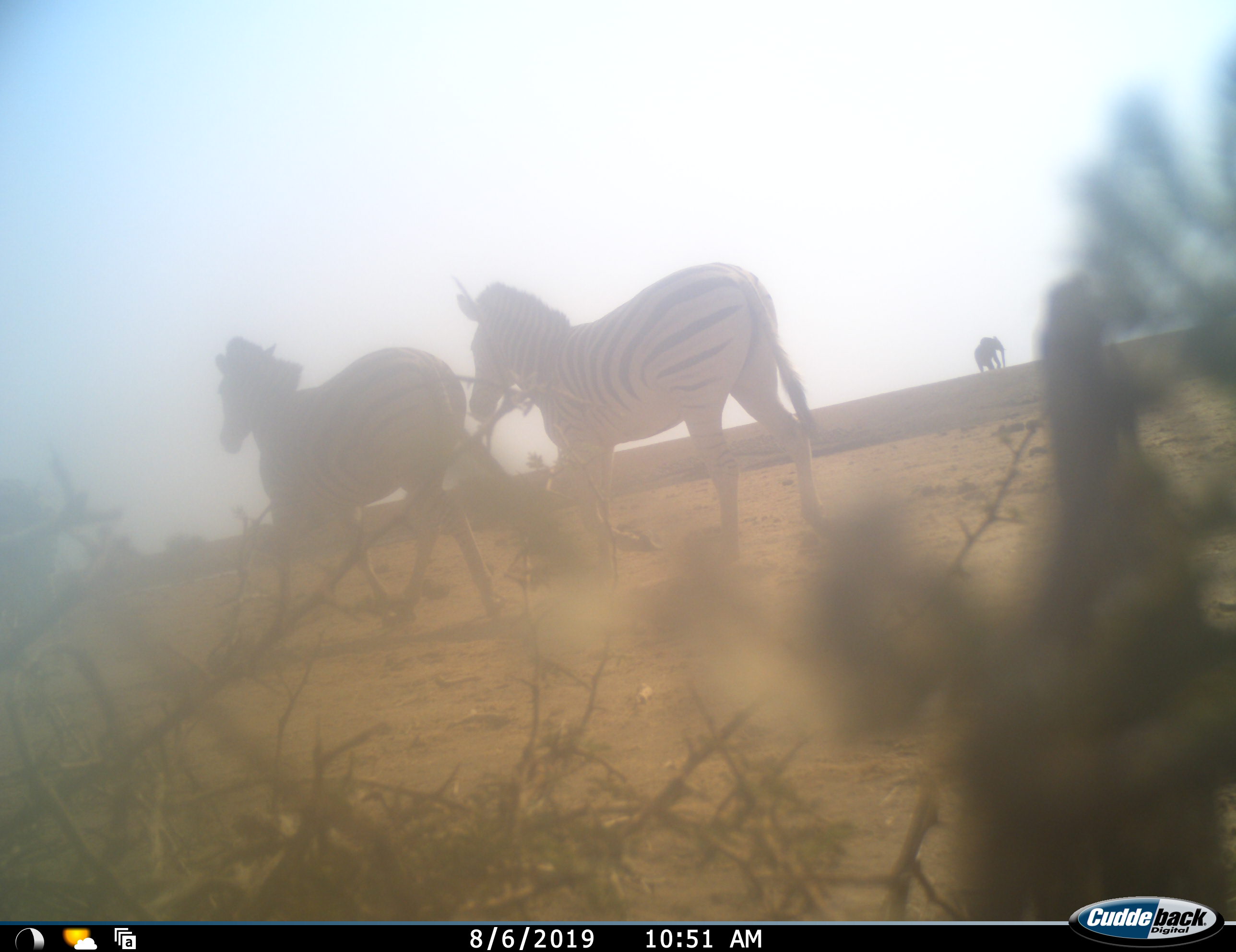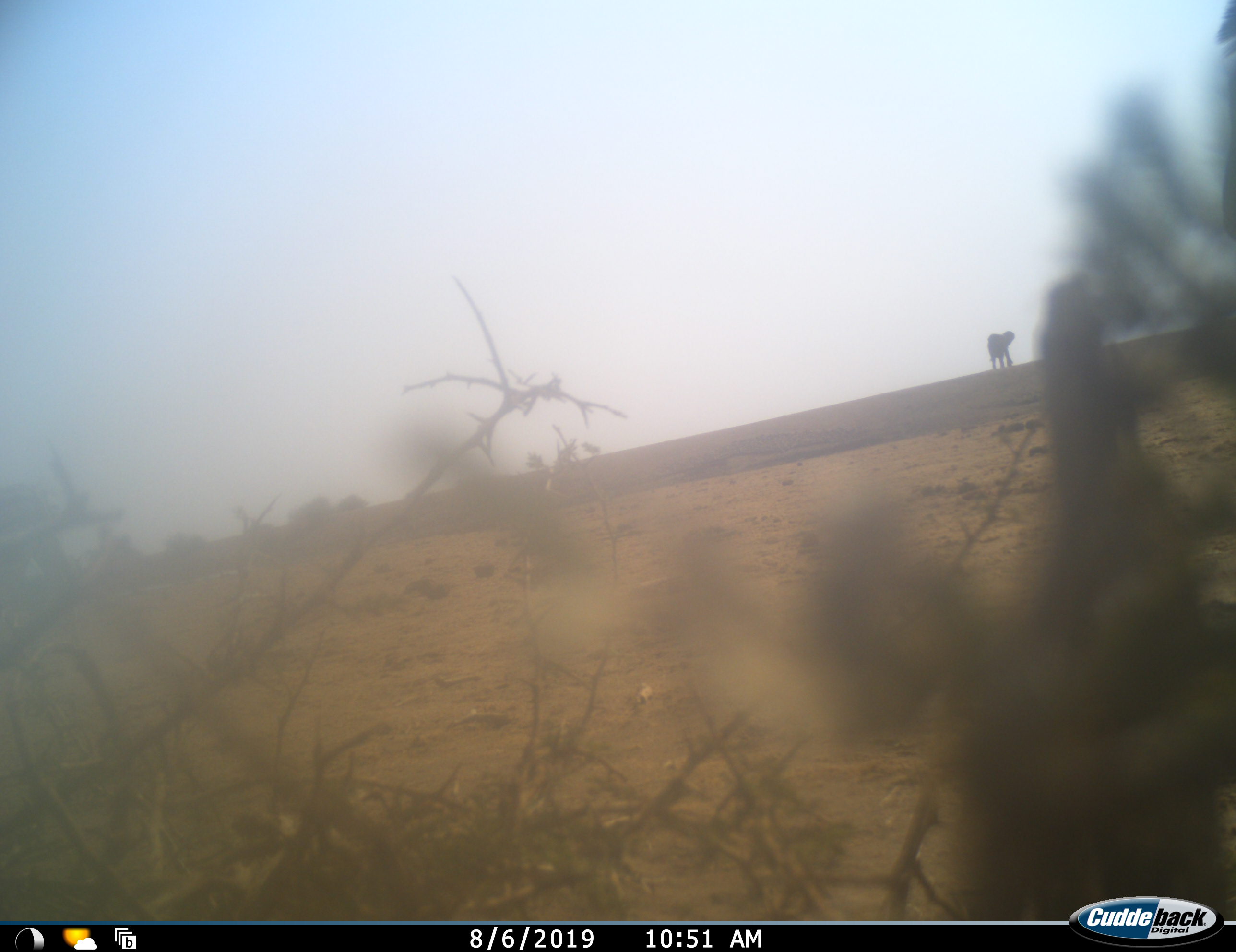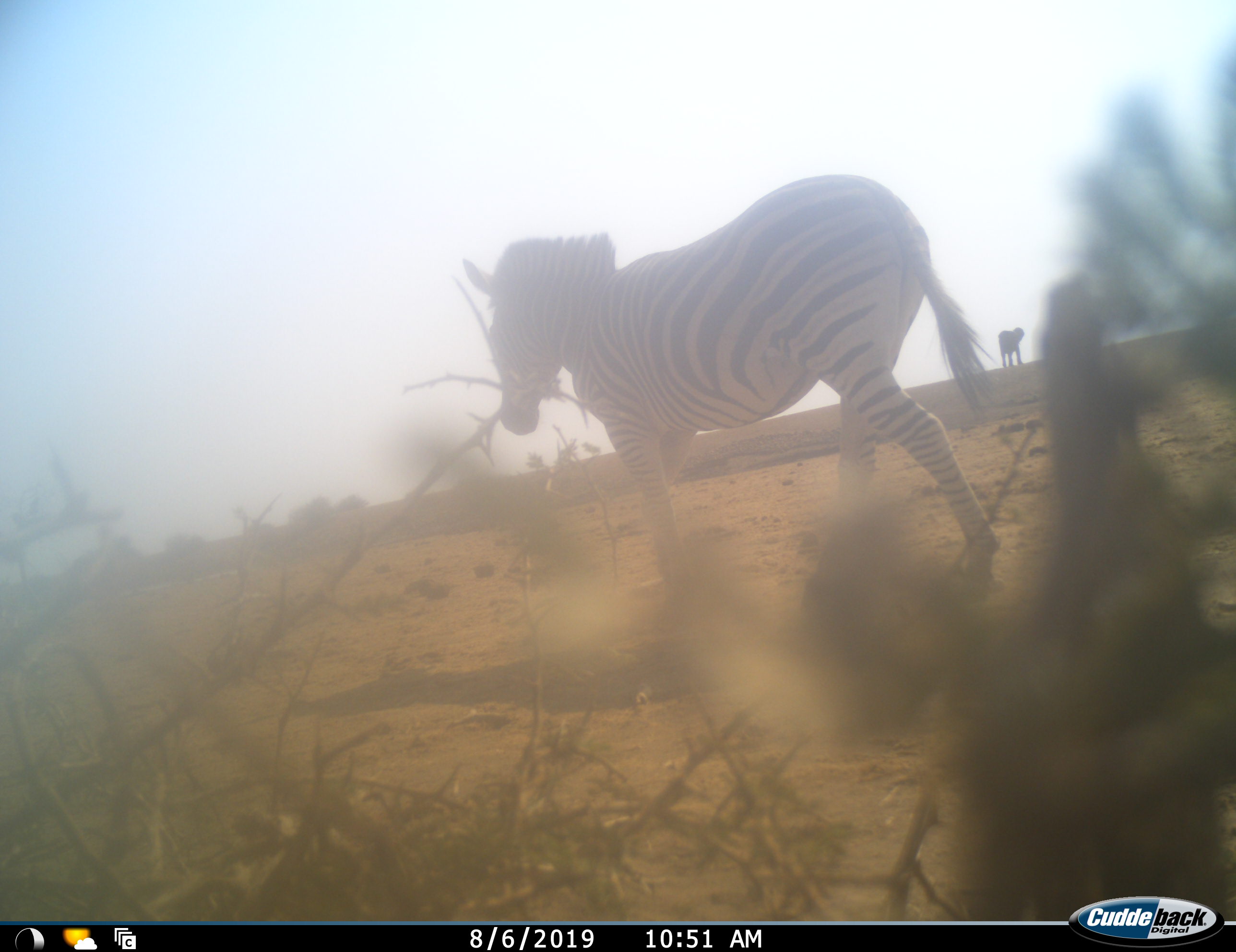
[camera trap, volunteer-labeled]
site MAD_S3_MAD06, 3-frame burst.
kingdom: Animalia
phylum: Chordata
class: Mammalia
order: Proboscidea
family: Elephantidae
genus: Loxodonta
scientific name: Loxodonta africana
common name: african bush elephant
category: elephant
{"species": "elephant (african bush elephant) (Loxodonta africana)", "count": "1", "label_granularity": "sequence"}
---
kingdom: Animalia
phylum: Chordata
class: Mammalia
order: Perissodactyla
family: Equidae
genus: Equus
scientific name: Equus quagga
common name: plains zebra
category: zebraplains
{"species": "zebraplains (plains zebra) (Equus quagga)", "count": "3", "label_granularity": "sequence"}